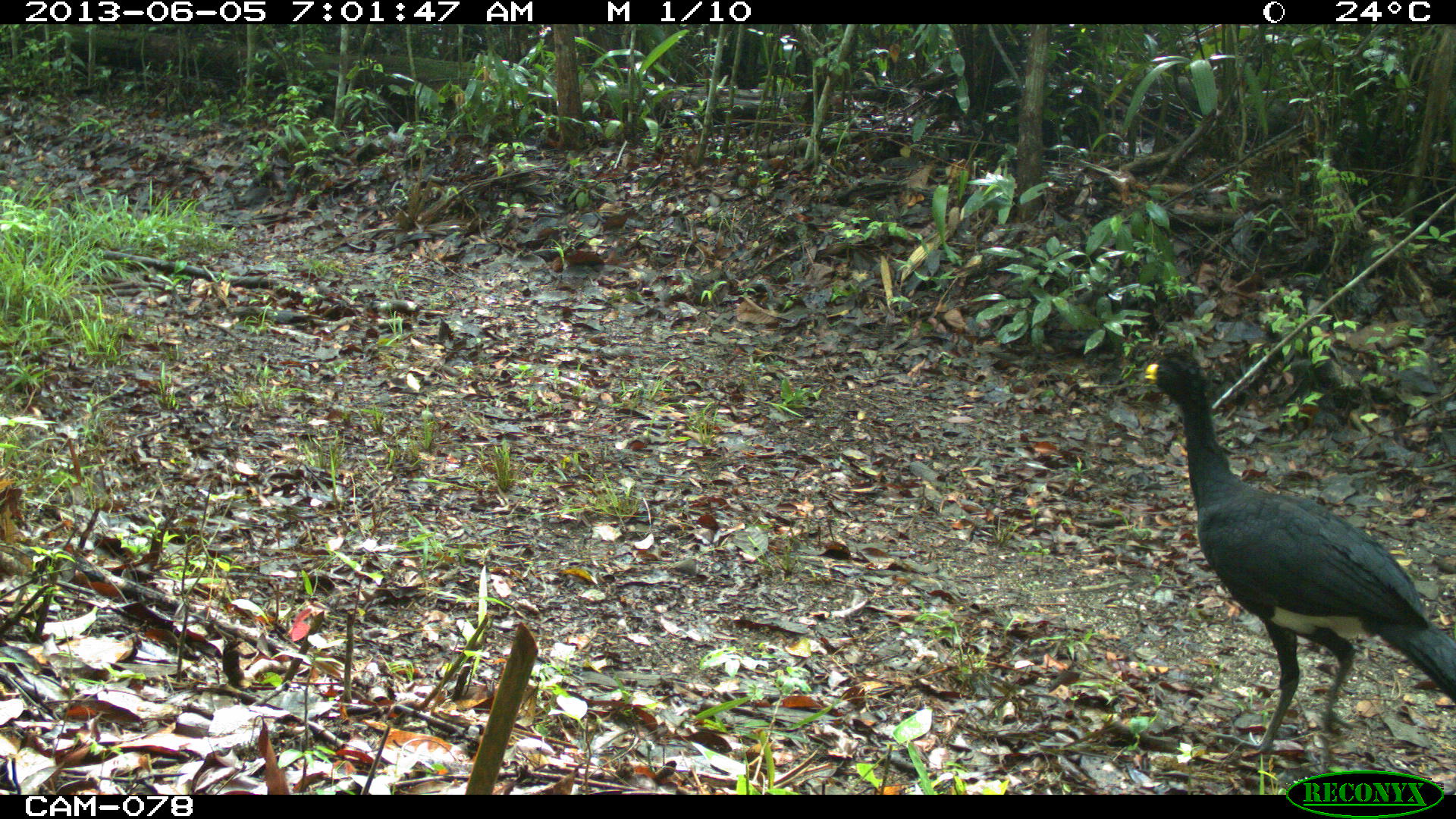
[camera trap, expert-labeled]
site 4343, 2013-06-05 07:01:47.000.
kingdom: Animalia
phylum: Chordata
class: Aves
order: Galliformes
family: Cracidae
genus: Crax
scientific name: Crax rubra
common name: great curassow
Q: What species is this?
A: Crax rubra (great curassow).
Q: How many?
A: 2.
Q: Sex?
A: Male.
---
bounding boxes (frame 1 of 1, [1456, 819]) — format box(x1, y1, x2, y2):
crax rubra: box(1129, 348, 1456, 768)